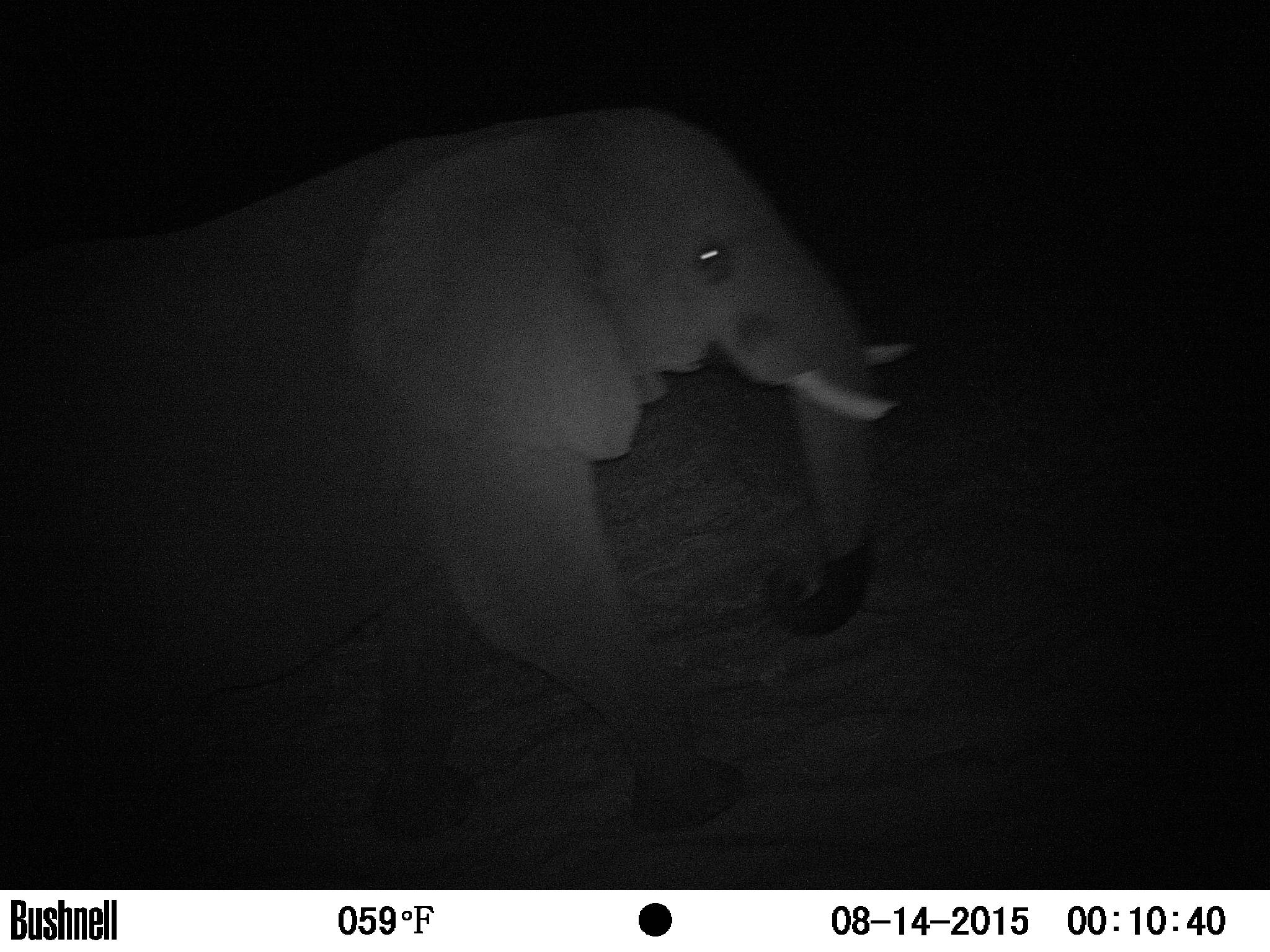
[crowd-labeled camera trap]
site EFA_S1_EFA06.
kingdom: Animalia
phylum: Chordata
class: Mammalia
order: Proboscidea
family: Elephantidae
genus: Loxodonta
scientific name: Loxodonta africana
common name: african bush elephant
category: elephant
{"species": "elephant (african bush elephant) (Loxodonta africana)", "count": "1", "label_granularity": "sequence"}